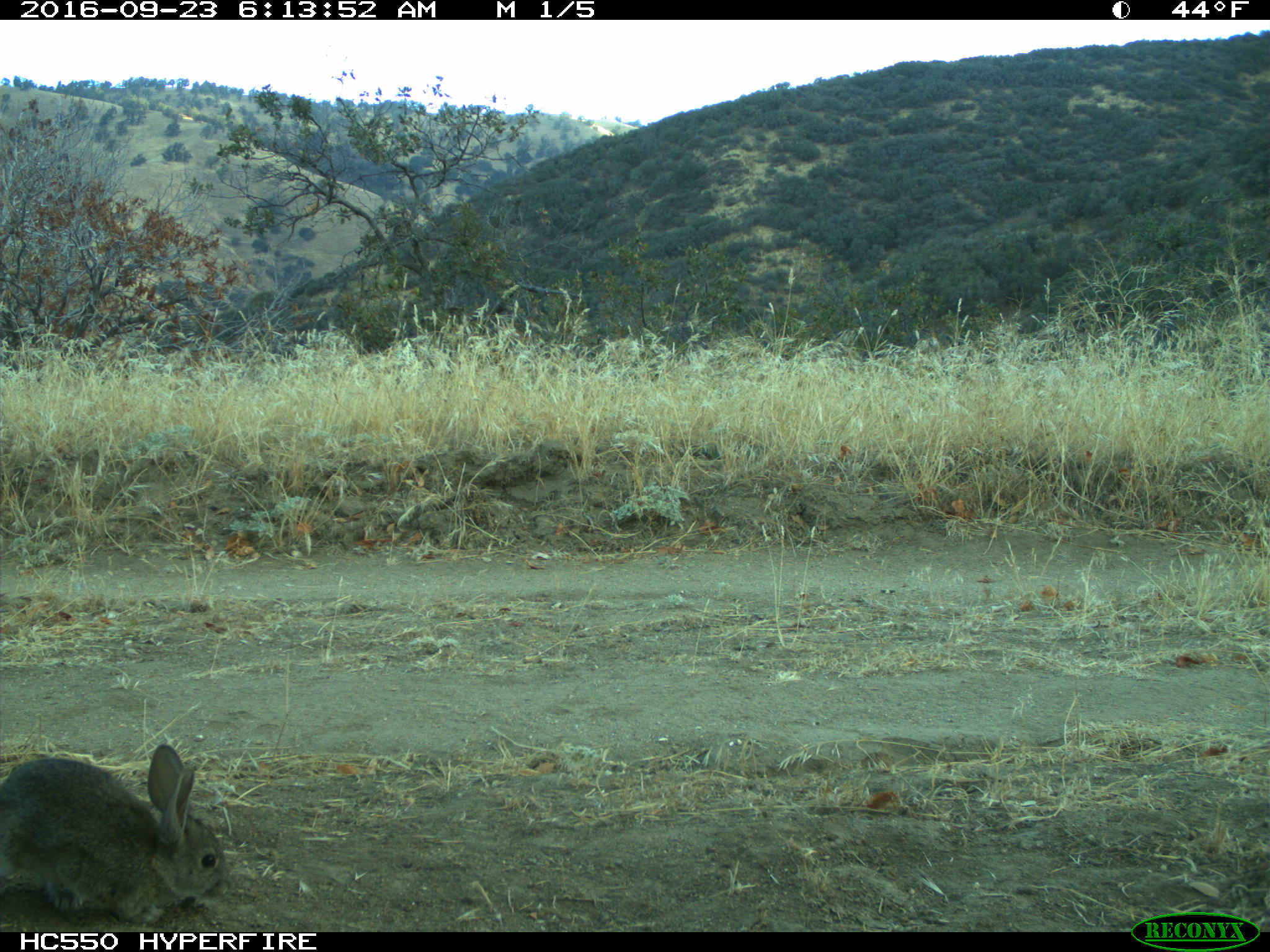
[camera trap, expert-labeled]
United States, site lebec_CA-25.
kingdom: Animalia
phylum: Chordata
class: Mammalia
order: Lagomorpha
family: Leporidae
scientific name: Leporidae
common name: rabbits and hares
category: unidentified rabbit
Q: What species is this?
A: Unidentified rabbit (rabbits and hares) (Leporidae).